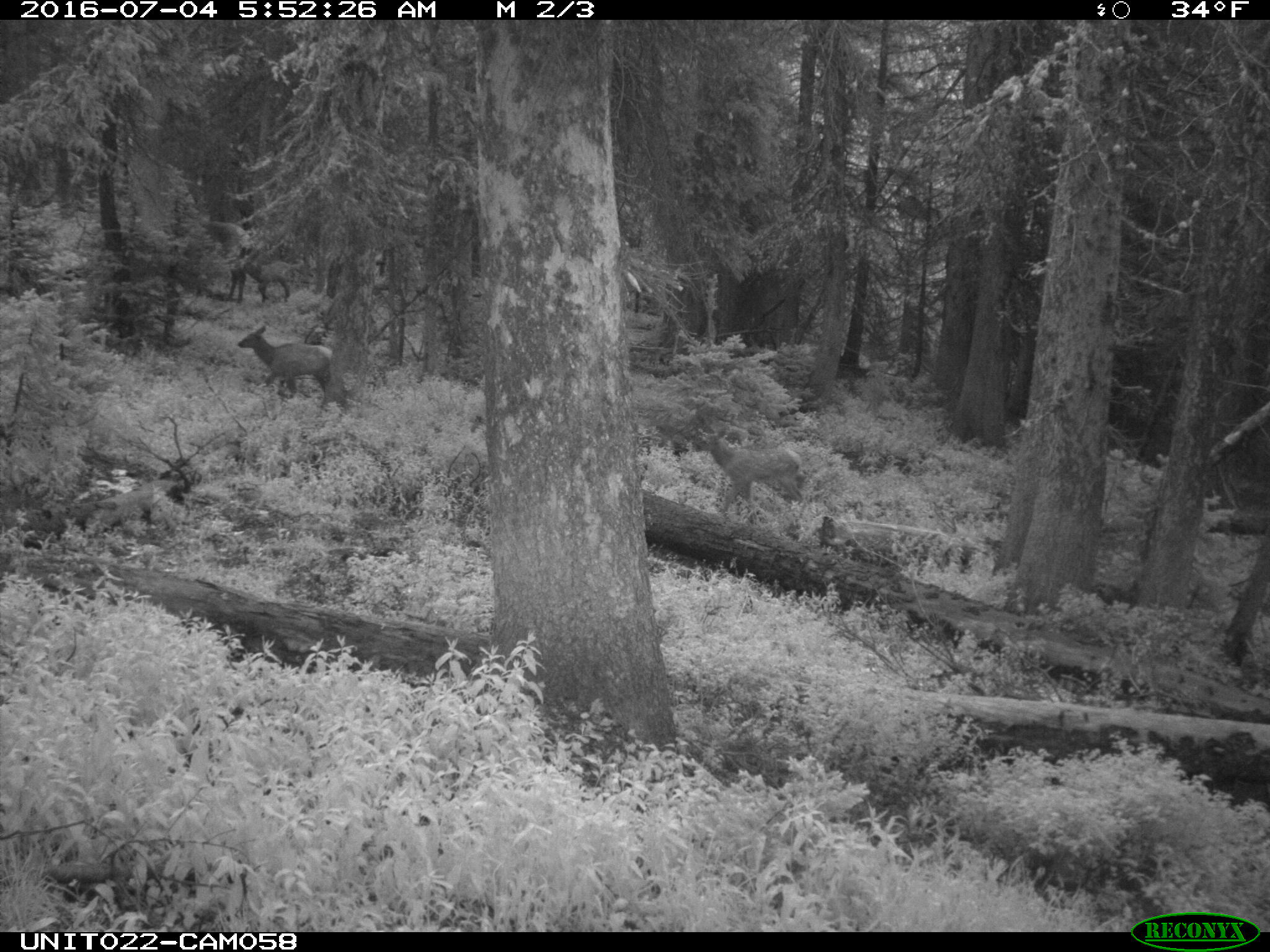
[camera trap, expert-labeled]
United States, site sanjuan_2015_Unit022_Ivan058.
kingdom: Animalia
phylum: Chordata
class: Mammalia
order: Artiodactyla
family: Cervidae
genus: Cervus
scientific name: Cervus elaphus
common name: red deer